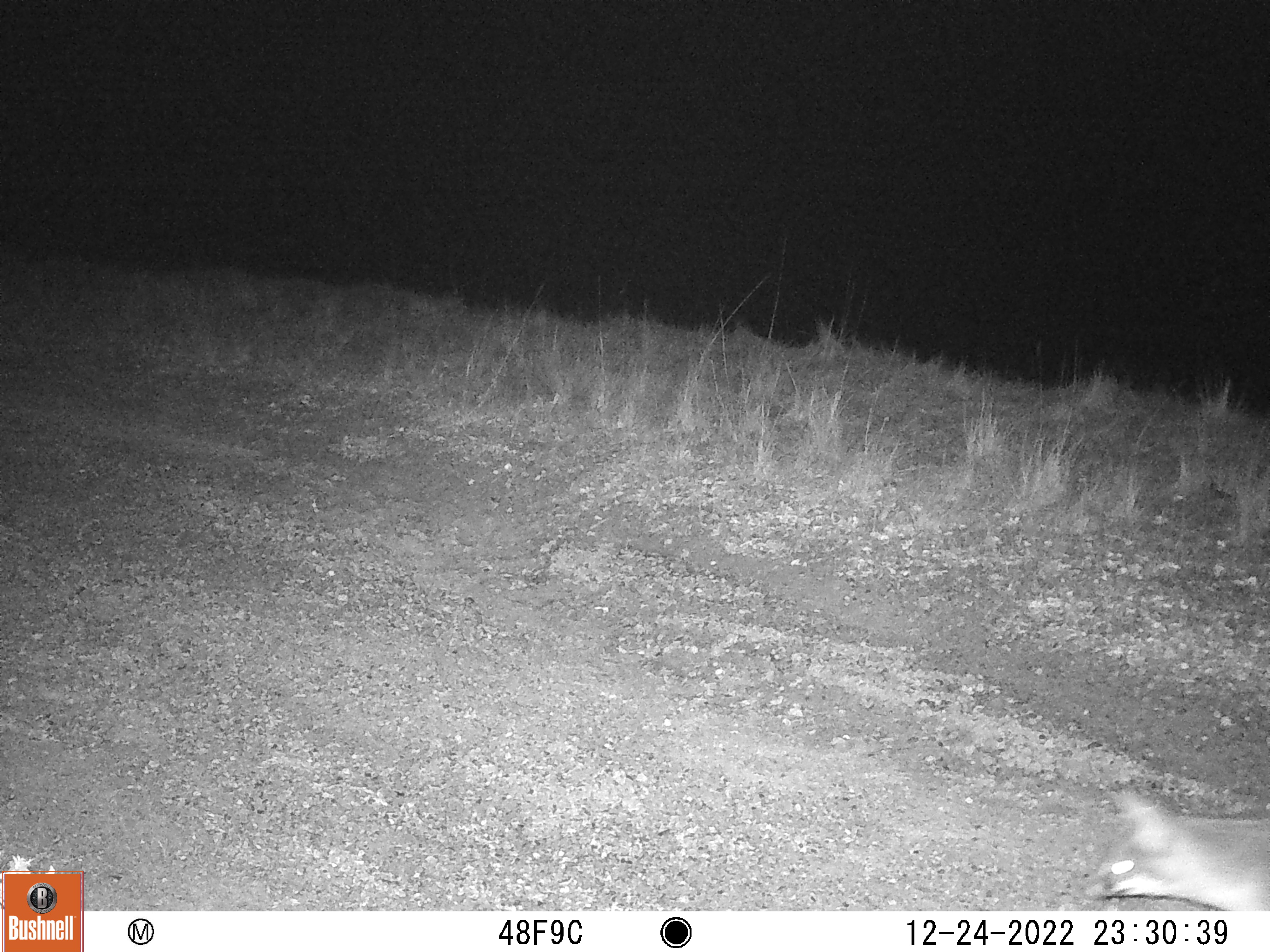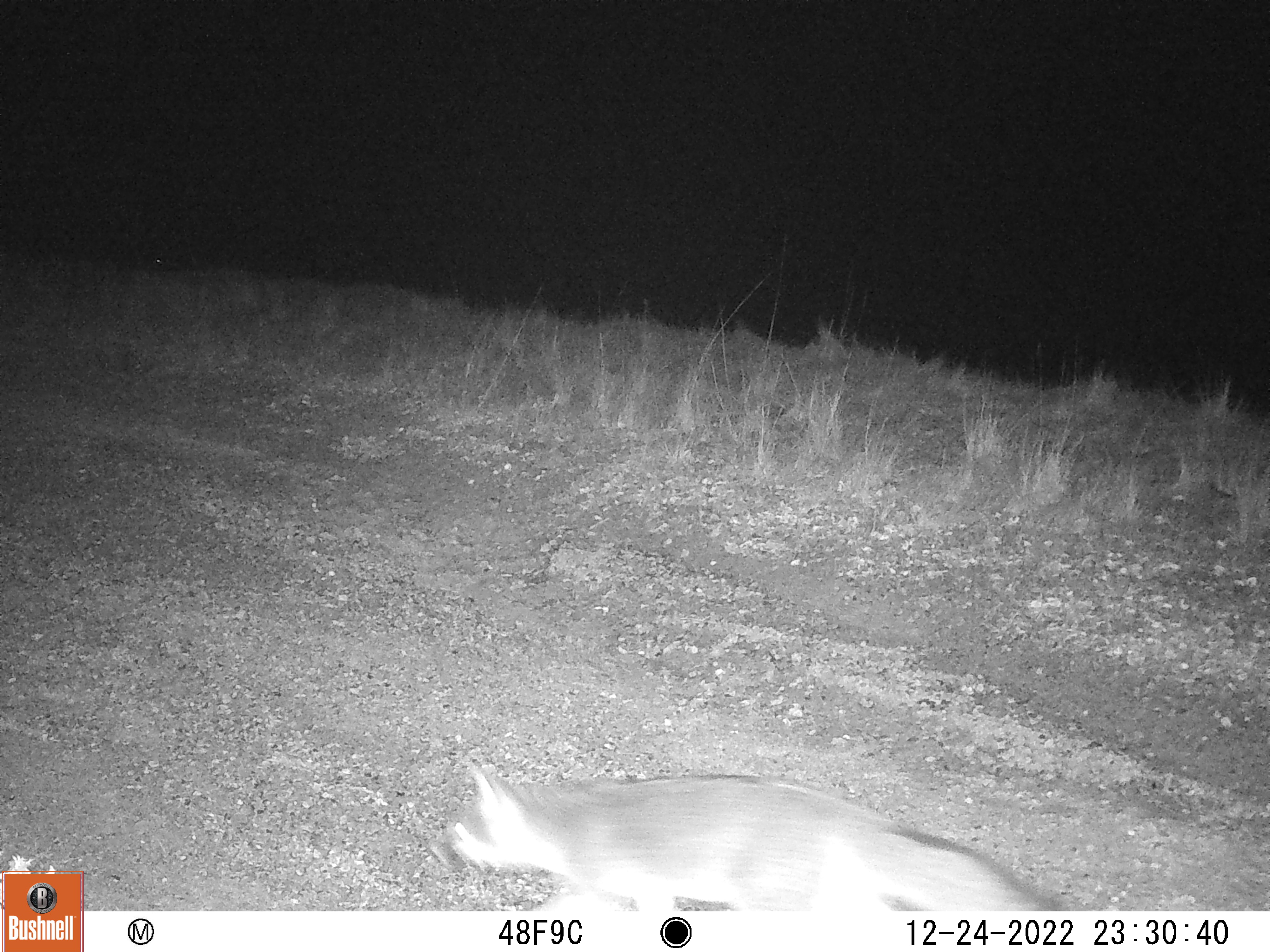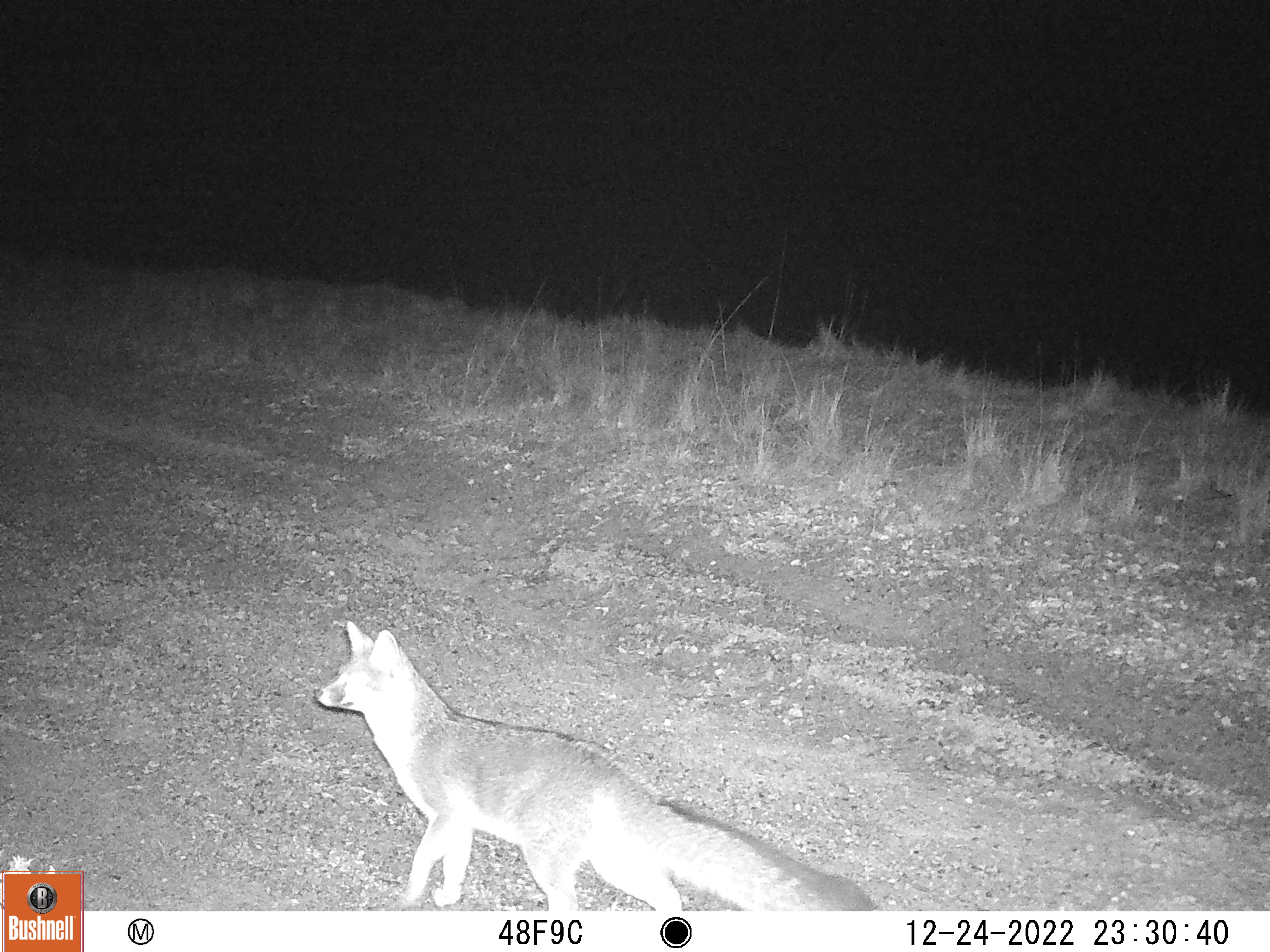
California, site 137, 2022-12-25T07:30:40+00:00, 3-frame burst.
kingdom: Animalia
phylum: Chordata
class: Mammalia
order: Carnivora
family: Canidae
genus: Urocyon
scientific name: Urocyon cinereoargenteus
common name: gray fox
Gray fox (Urocyon cinereoargenteus).